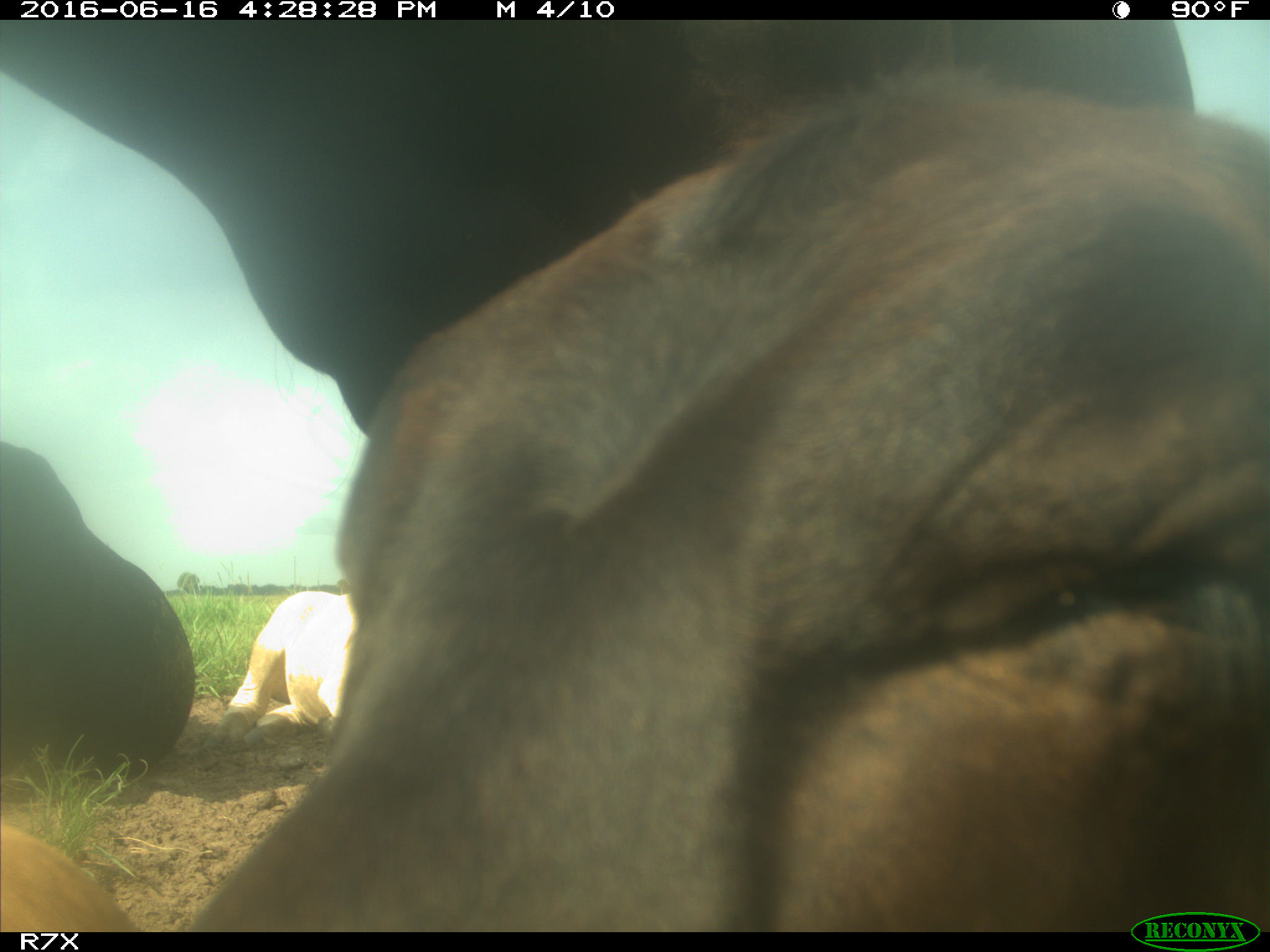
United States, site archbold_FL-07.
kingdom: Animalia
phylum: Chordata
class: Mammalia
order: Artiodactyla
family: Bovidae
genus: Bos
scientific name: Bos taurus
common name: domestic cow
Bos taurus (domestic cow).